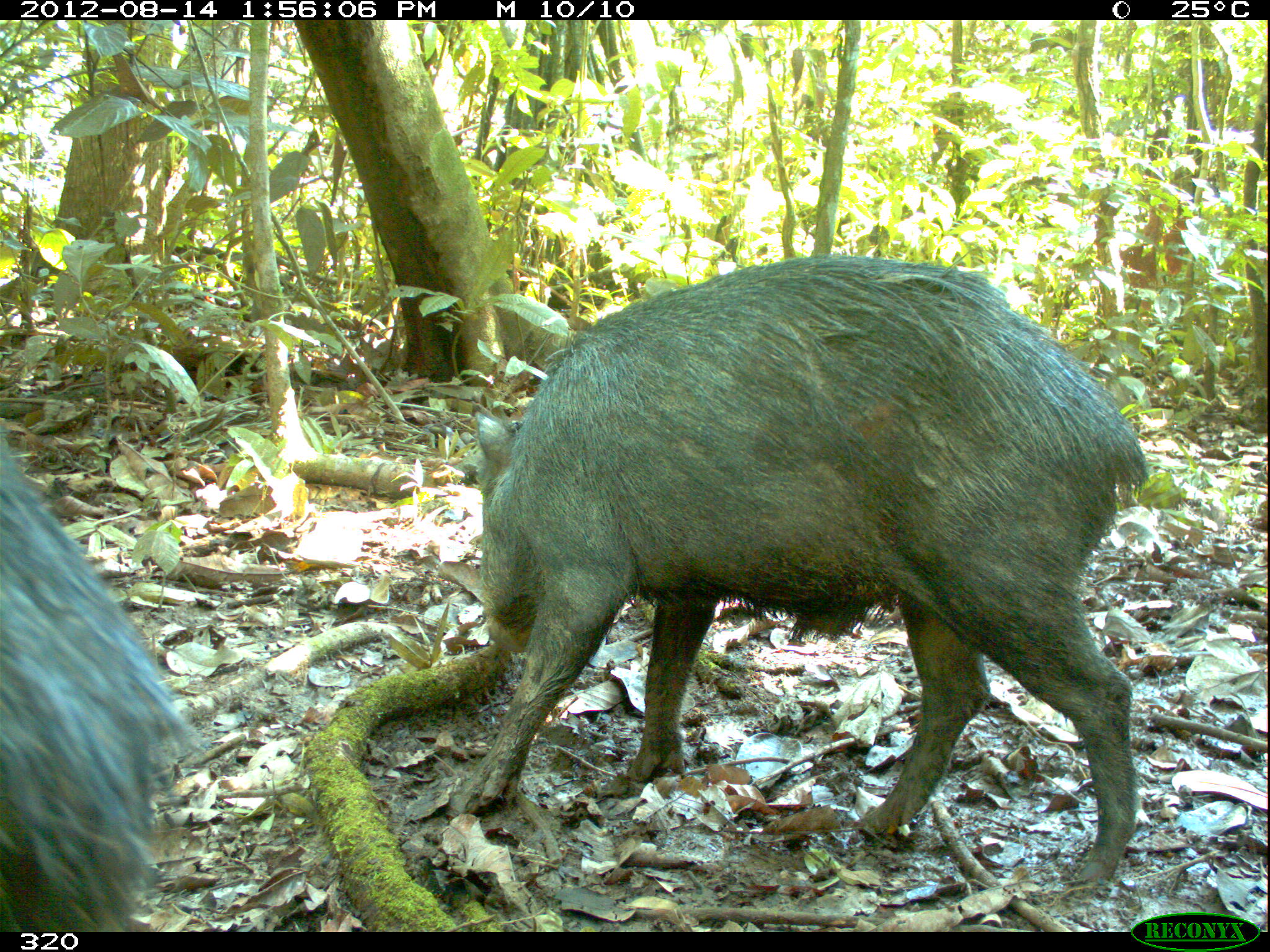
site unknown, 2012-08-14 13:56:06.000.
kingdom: Animalia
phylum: Chordata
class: Mammalia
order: Artiodactyla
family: Tayassuidae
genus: Tayassu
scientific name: Tayassu pecari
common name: white-lipped peccary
Tayassu pecari (white-lipped peccary).